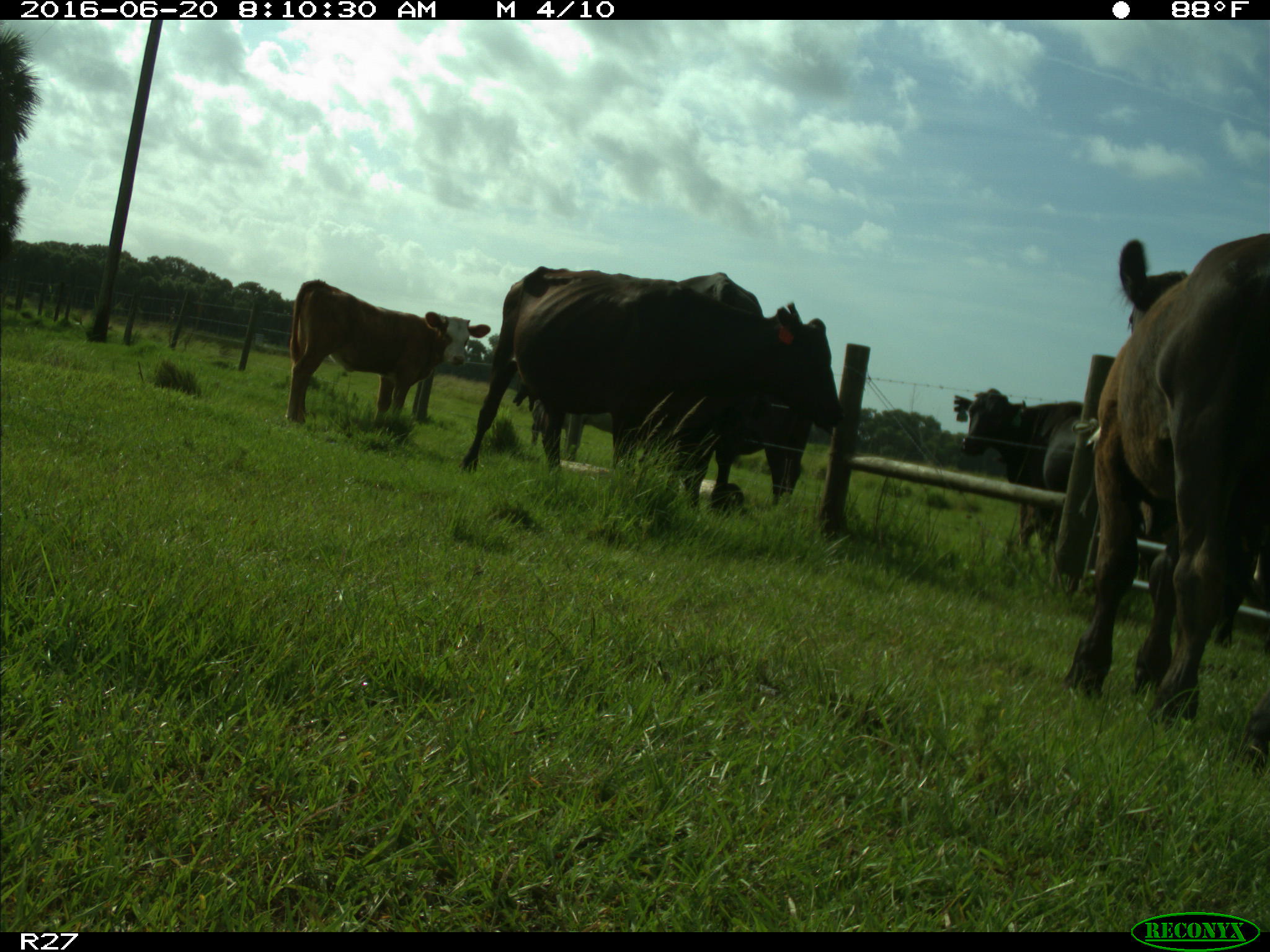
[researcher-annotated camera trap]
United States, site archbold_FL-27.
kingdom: Animalia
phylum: Chordata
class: Mammalia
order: Artiodactyla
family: Bovidae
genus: Bos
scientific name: Bos taurus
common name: domestic cow